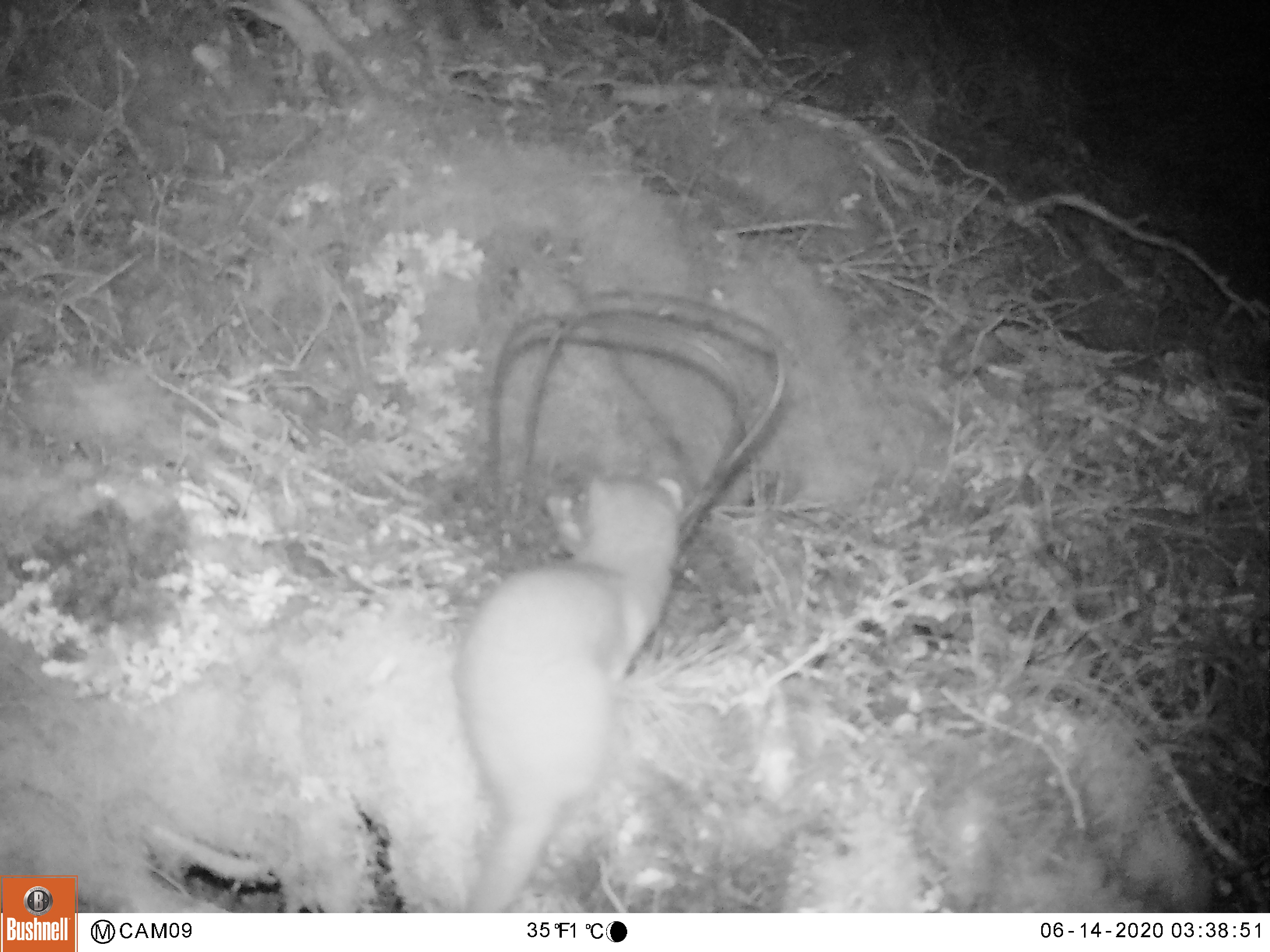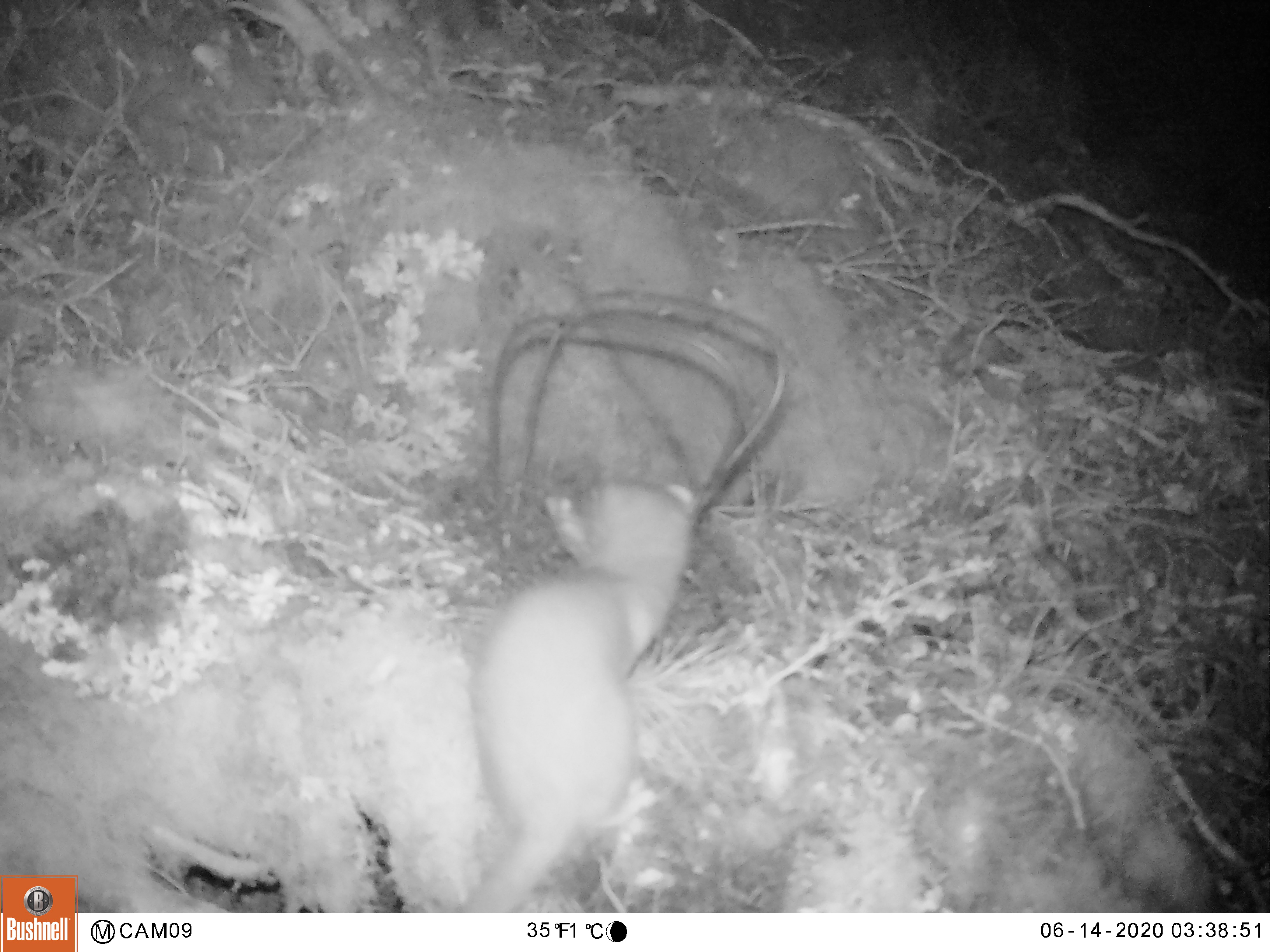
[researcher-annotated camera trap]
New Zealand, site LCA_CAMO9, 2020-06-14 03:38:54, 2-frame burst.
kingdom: Animalia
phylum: Chordata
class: Mammalia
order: Carnivora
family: Mustelidae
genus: Mustela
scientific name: Mustela erminea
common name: stoat